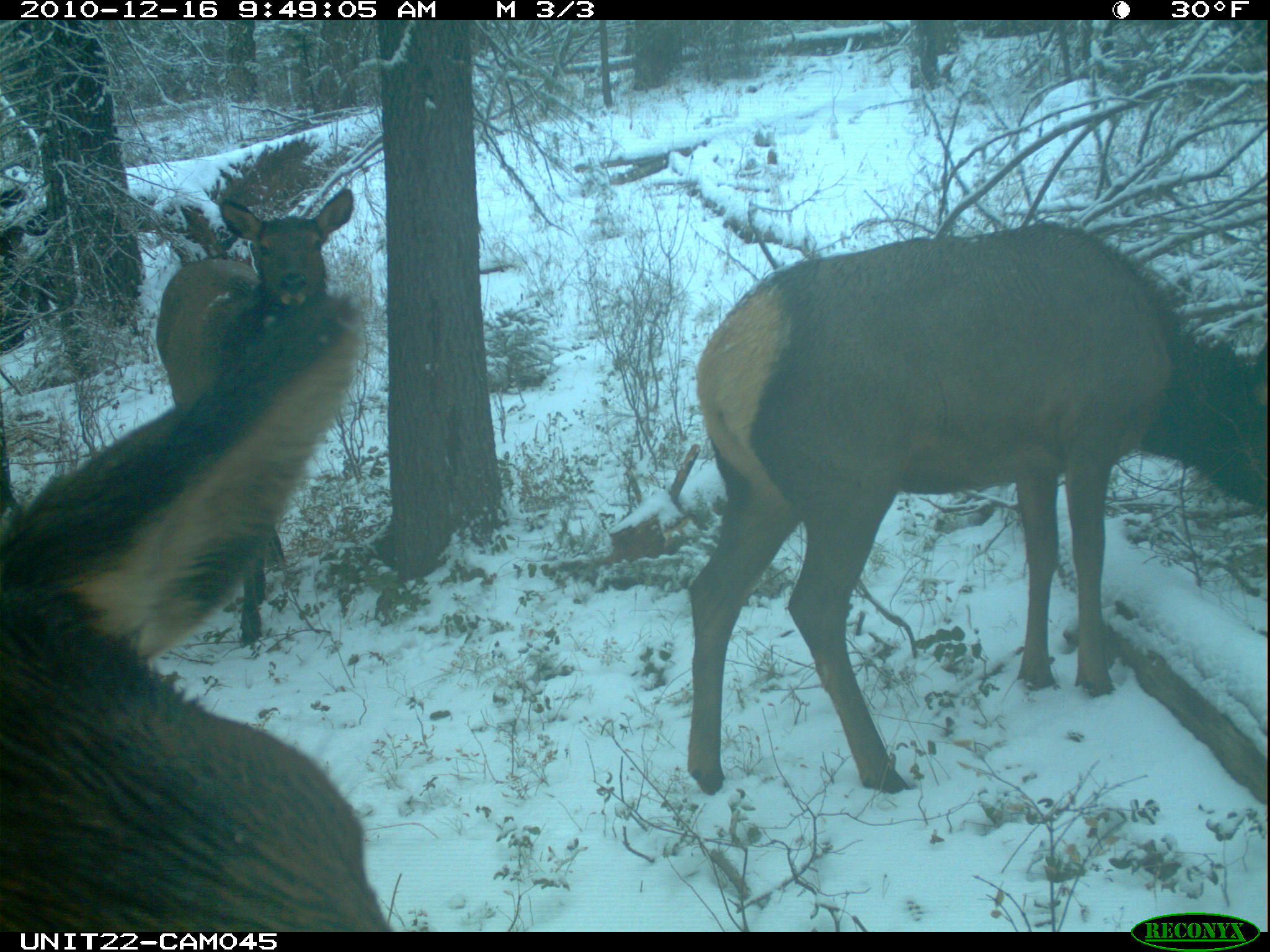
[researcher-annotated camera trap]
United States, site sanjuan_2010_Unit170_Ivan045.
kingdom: Animalia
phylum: Chordata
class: Mammalia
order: Artiodactyla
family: Cervidae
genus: Cervus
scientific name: Cervus elaphus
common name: red deer